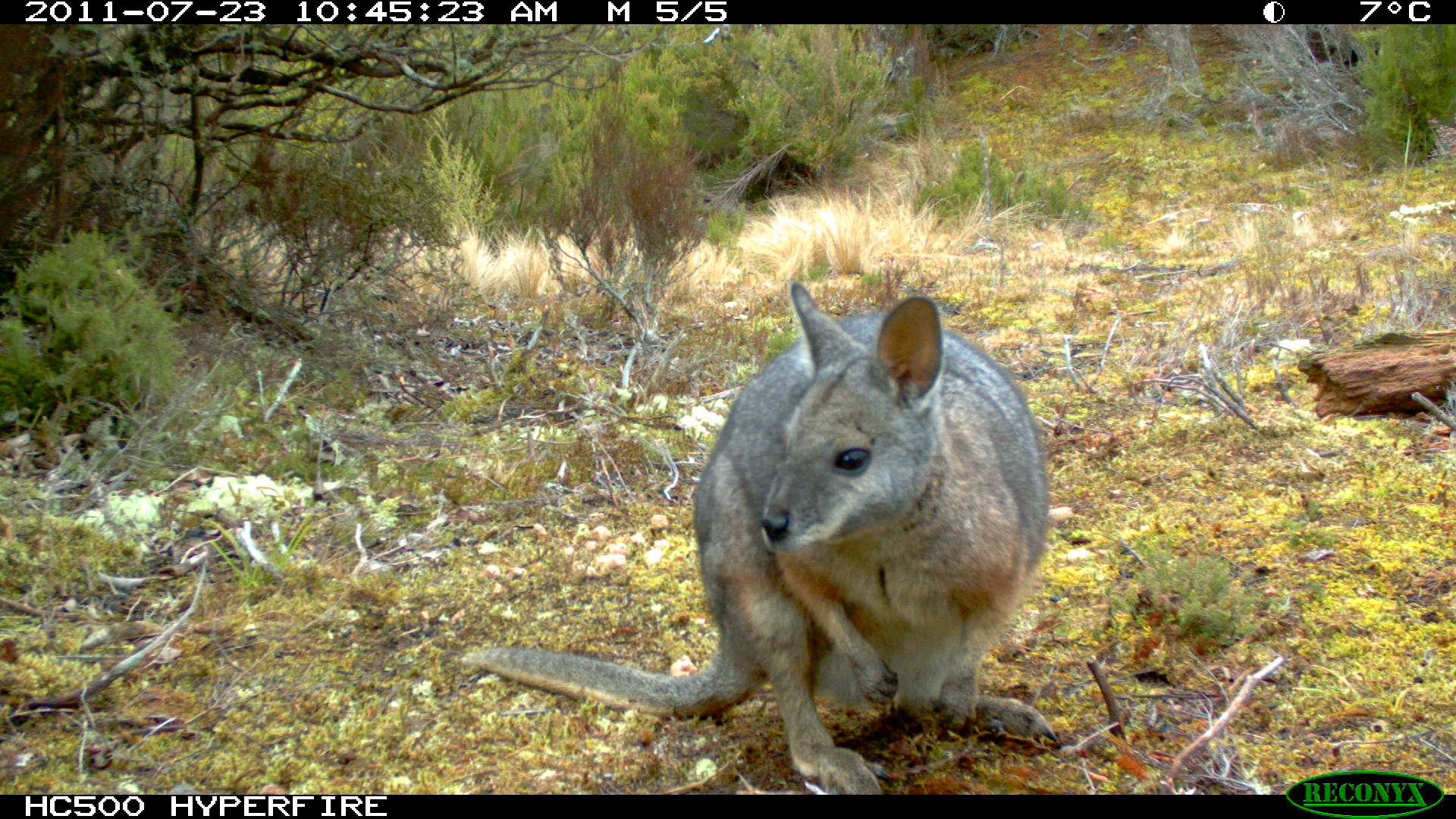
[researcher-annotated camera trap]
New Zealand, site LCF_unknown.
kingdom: Animalia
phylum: Chordata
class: Mammalia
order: Diprotodontia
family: Macropodidae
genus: Notamacropus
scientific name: Notamacropus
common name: wallaby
Wallaby (Notamacropus).